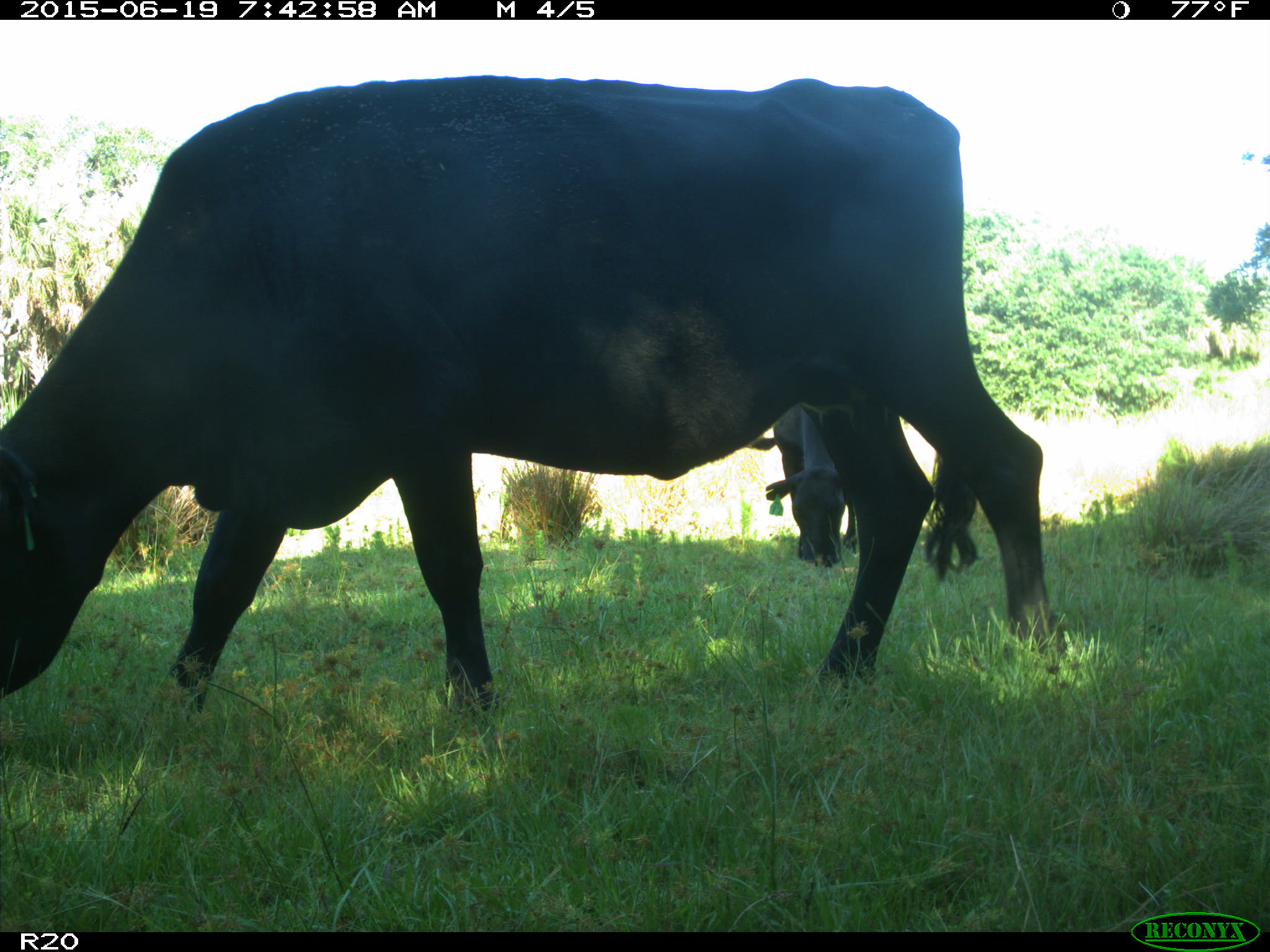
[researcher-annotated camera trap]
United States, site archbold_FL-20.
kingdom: Animalia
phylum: Chordata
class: Mammalia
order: Artiodactyla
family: Bovidae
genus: Bos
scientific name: Bos taurus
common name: domestic cow